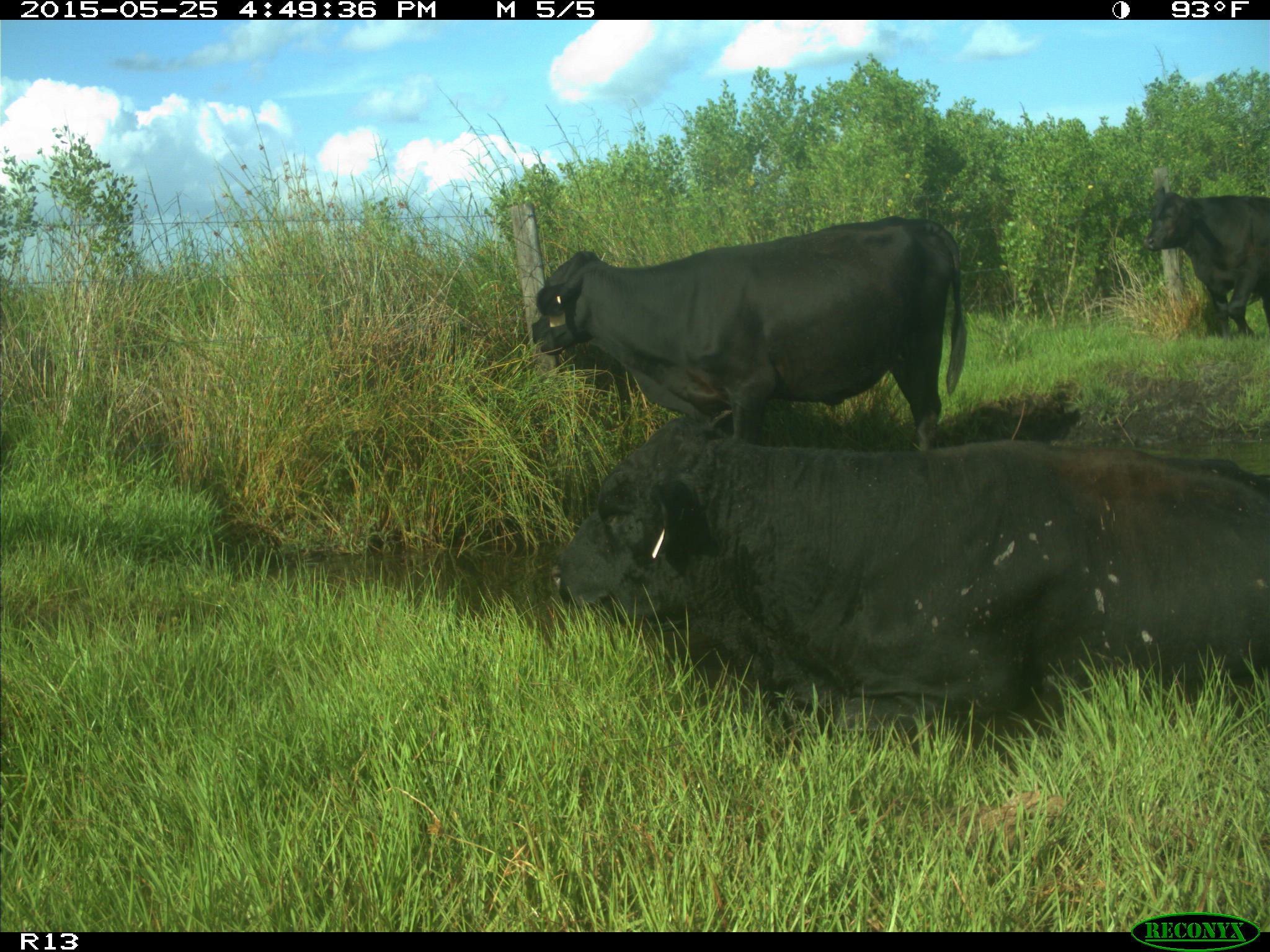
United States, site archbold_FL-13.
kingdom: Animalia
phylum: Chordata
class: Mammalia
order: Artiodactyla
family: Bovidae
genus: Bos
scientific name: Bos taurus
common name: domestic cow